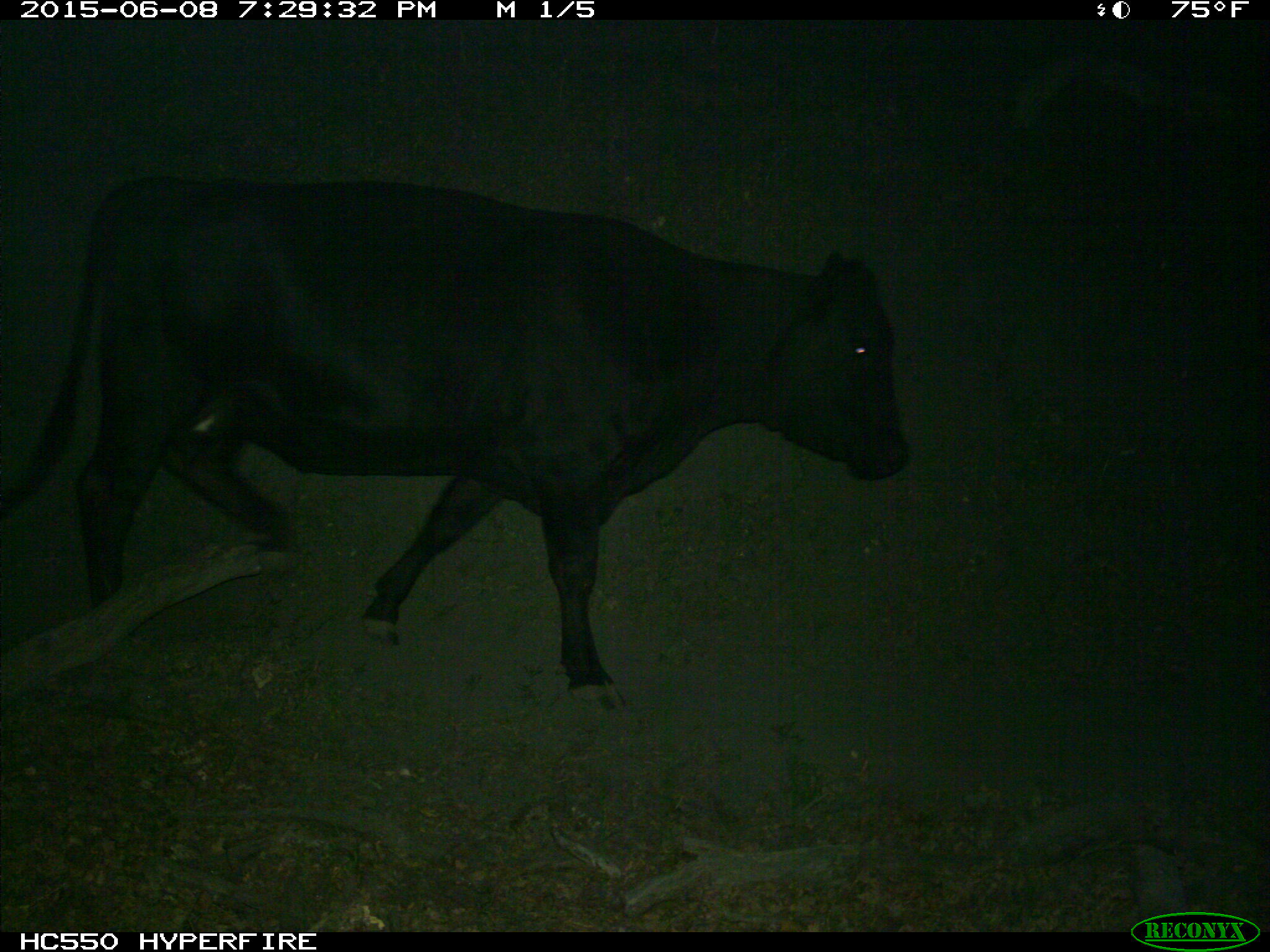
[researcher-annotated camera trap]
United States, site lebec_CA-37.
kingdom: Animalia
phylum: Chordata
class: Mammalia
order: Artiodactyla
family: Bovidae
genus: Bos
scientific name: Bos taurus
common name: domestic cow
Bos taurus (domestic cow).